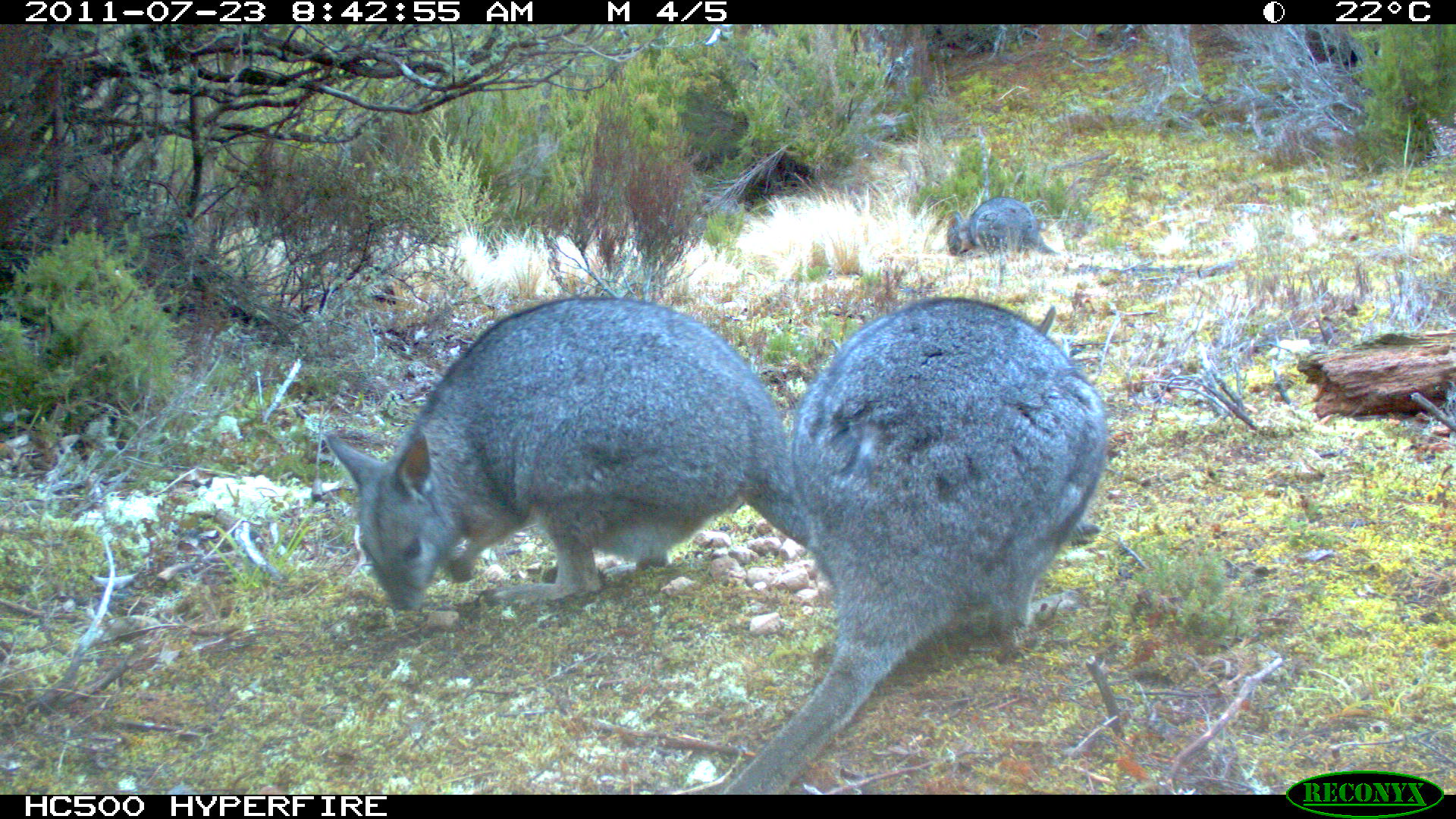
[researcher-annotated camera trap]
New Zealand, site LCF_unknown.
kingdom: Animalia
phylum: Chordata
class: Mammalia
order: Diprotodontia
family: Macropodidae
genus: Notamacropus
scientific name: Notamacropus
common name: wallaby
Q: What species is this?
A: Wallaby (Notamacropus).